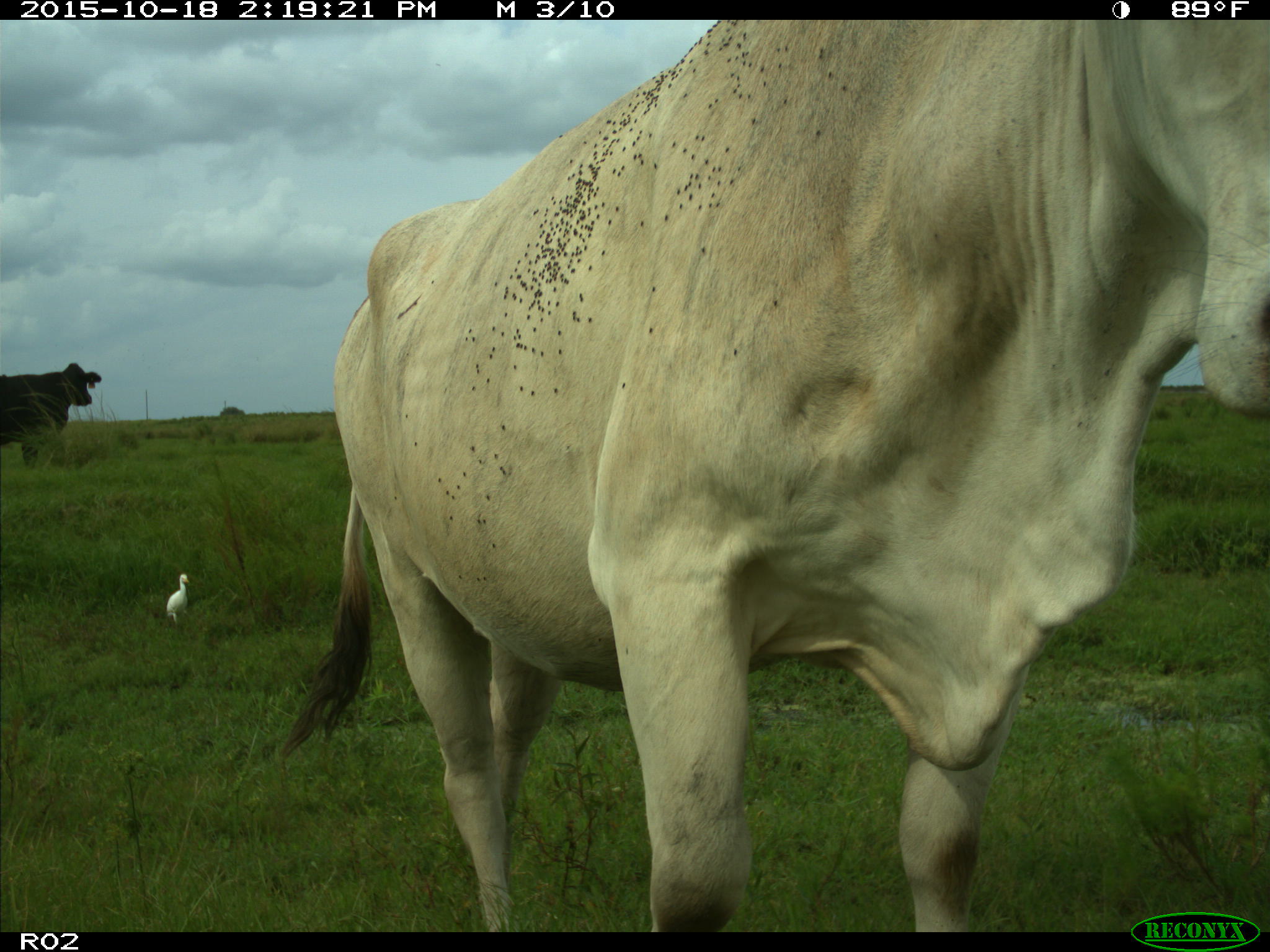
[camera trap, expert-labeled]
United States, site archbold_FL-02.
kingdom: Animalia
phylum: Chordata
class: Mammalia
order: Artiodactyla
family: Bovidae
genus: Bos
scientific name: Bos taurus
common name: domestic cow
Bos taurus (domestic cow).